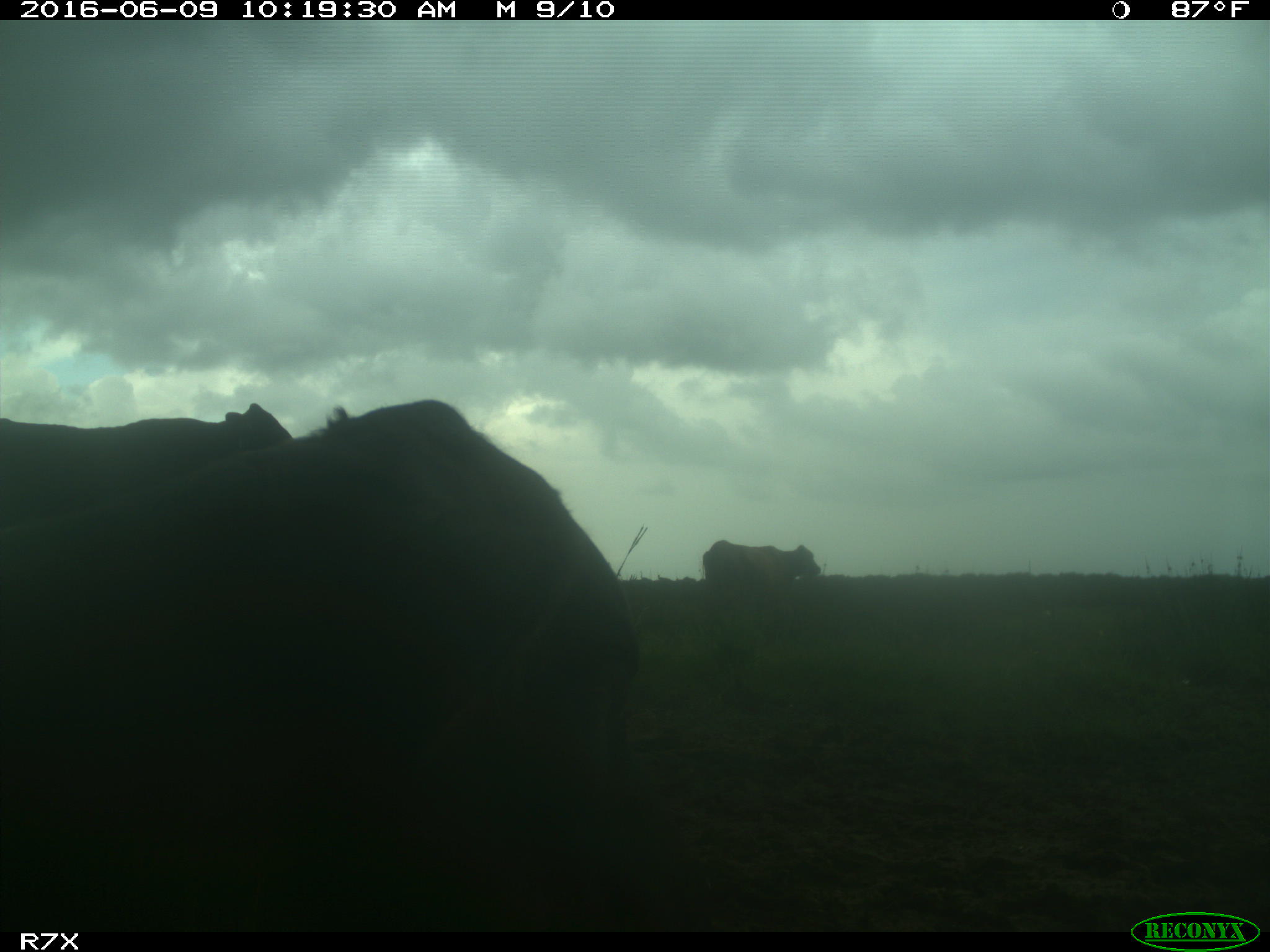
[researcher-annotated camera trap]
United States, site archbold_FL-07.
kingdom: Animalia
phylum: Chordata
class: Mammalia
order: Artiodactyla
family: Bovidae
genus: Bos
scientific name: Bos taurus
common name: domestic cow